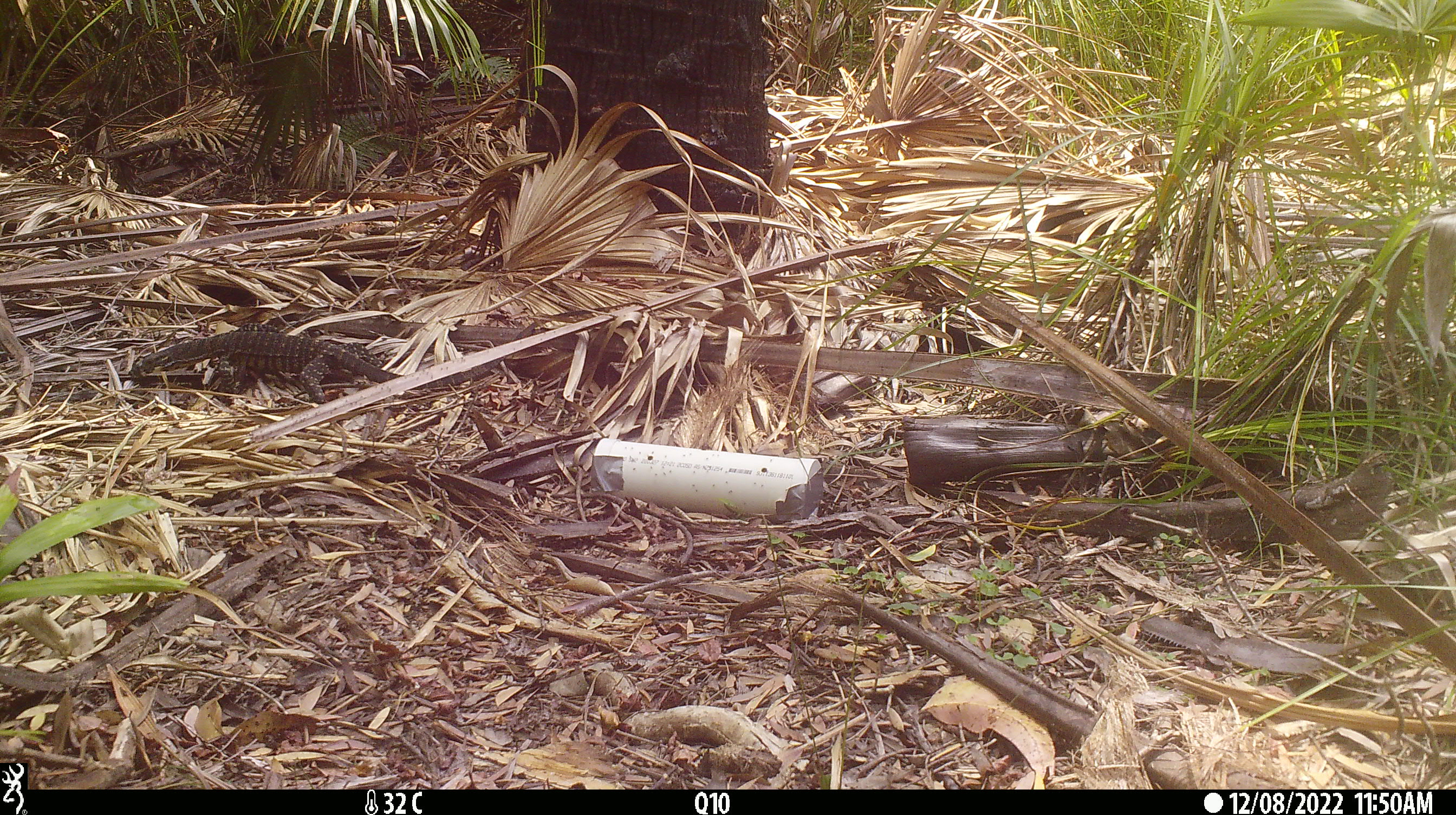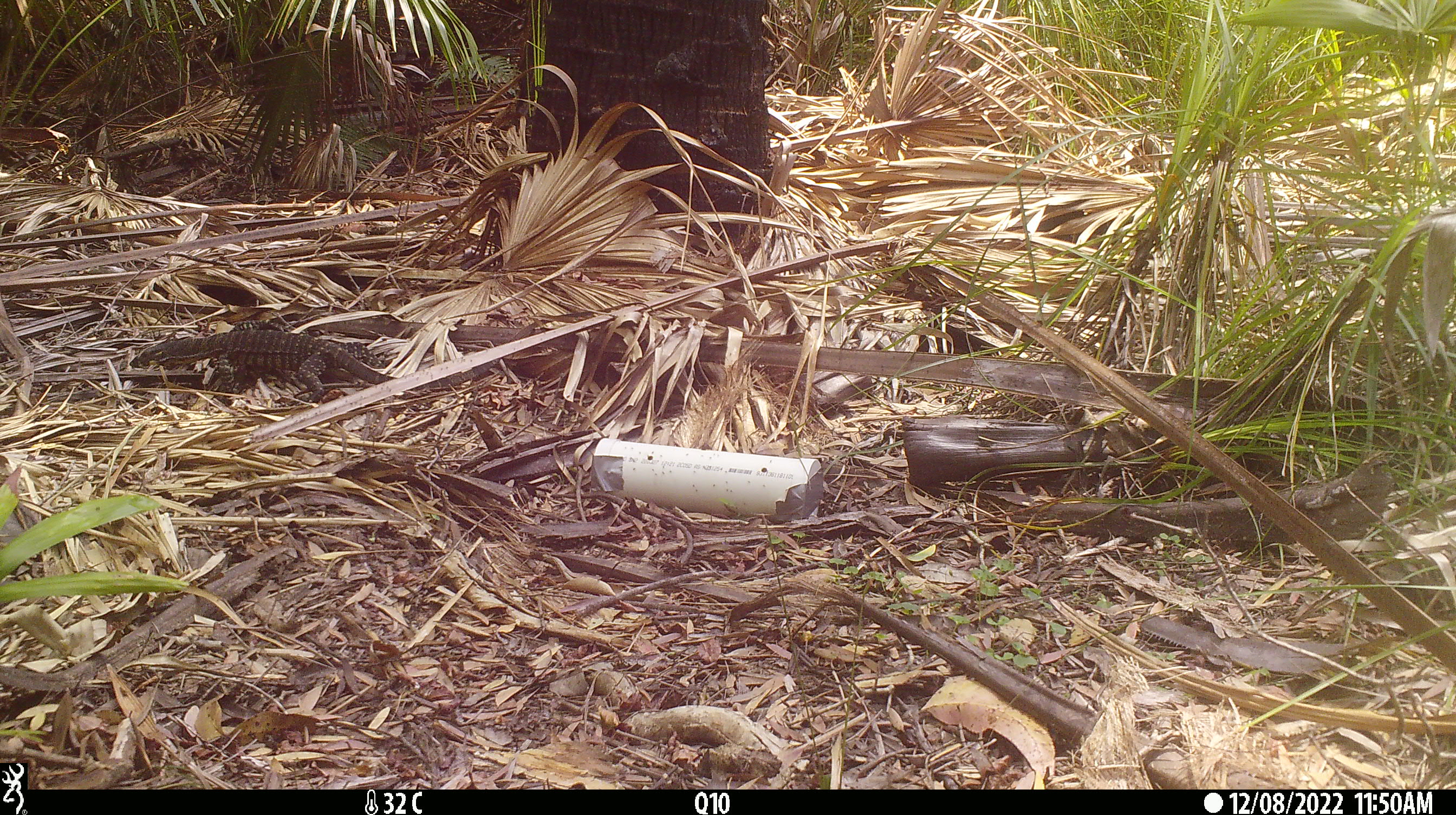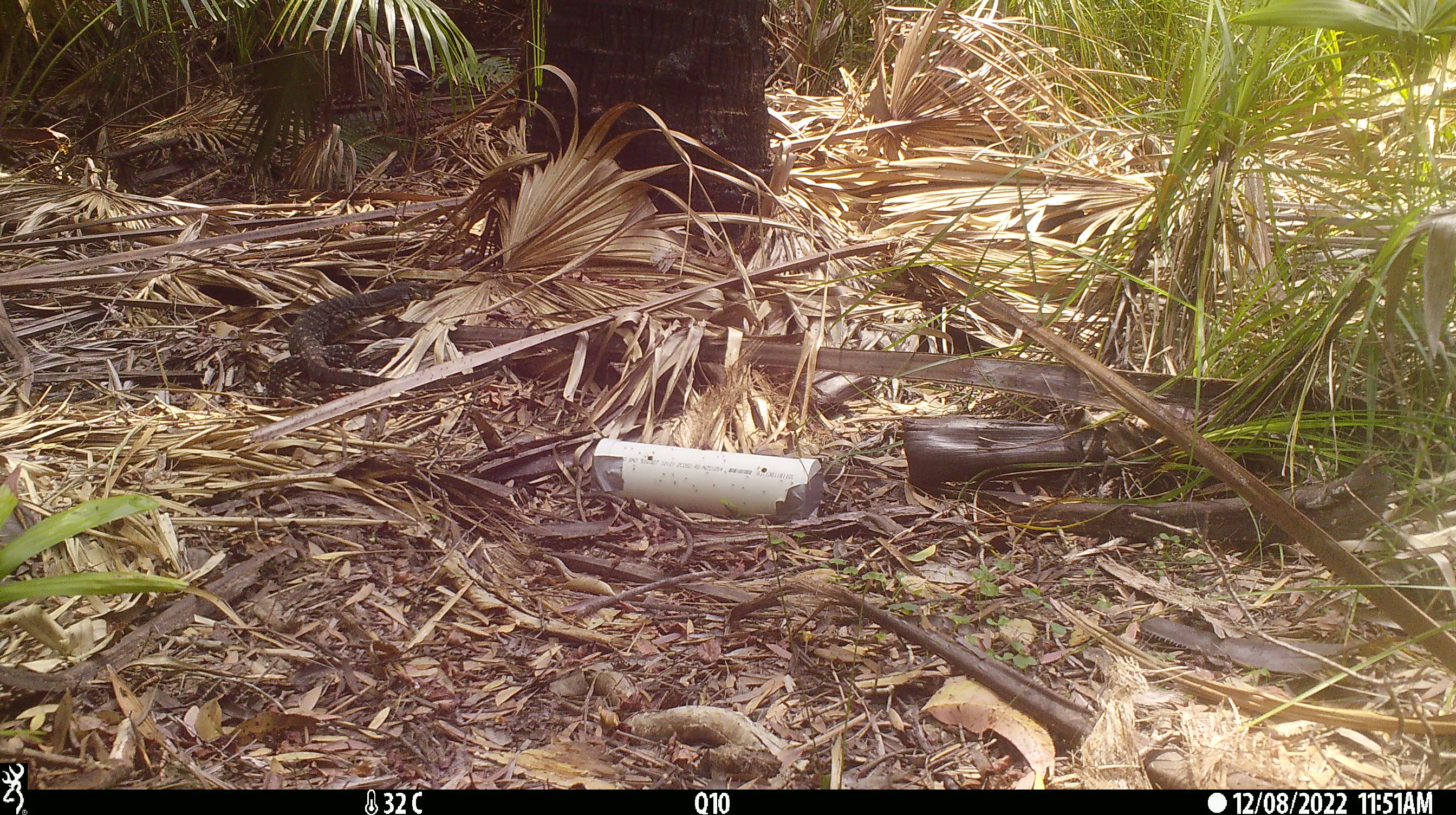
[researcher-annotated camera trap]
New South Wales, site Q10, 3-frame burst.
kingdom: Animalia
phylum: Chordata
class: Reptilia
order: Squamata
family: Varanidae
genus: Varanus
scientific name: Varanus varius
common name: lace monitor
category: goanna